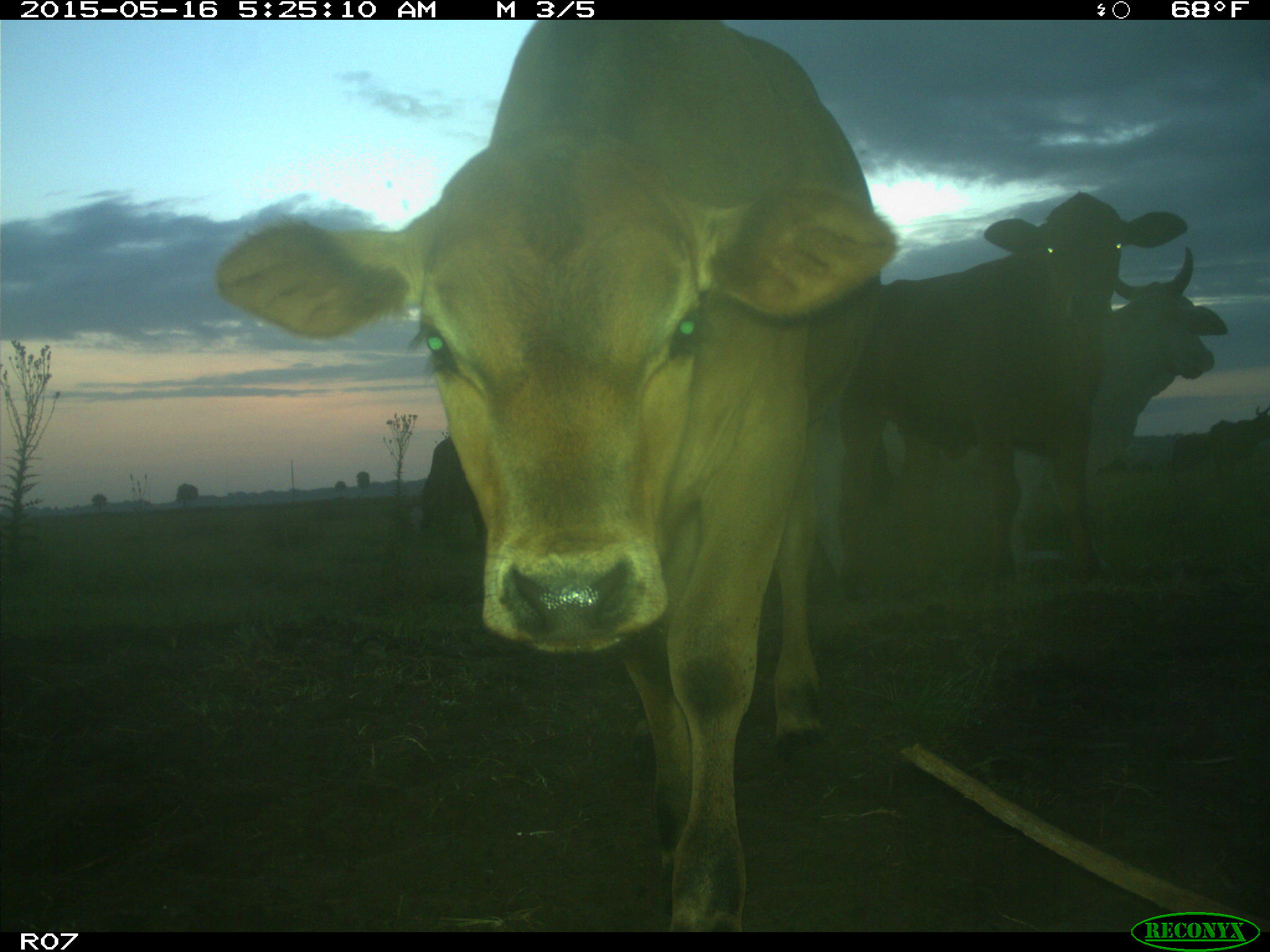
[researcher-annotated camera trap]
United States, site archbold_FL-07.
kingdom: Animalia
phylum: Chordata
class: Mammalia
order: Artiodactyla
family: Bovidae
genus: Bos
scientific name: Bos taurus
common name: domestic cow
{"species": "Bos taurus (domestic cow)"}